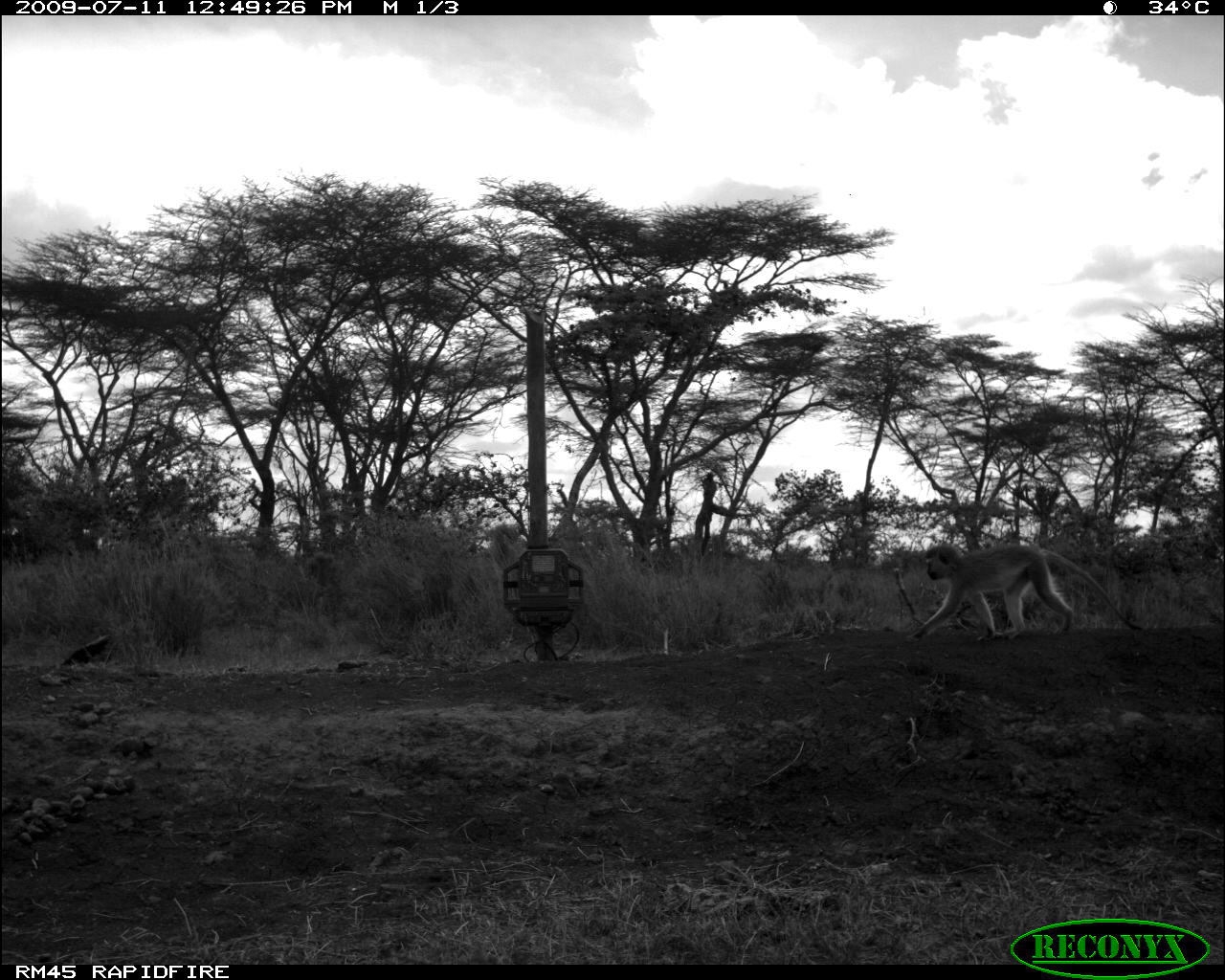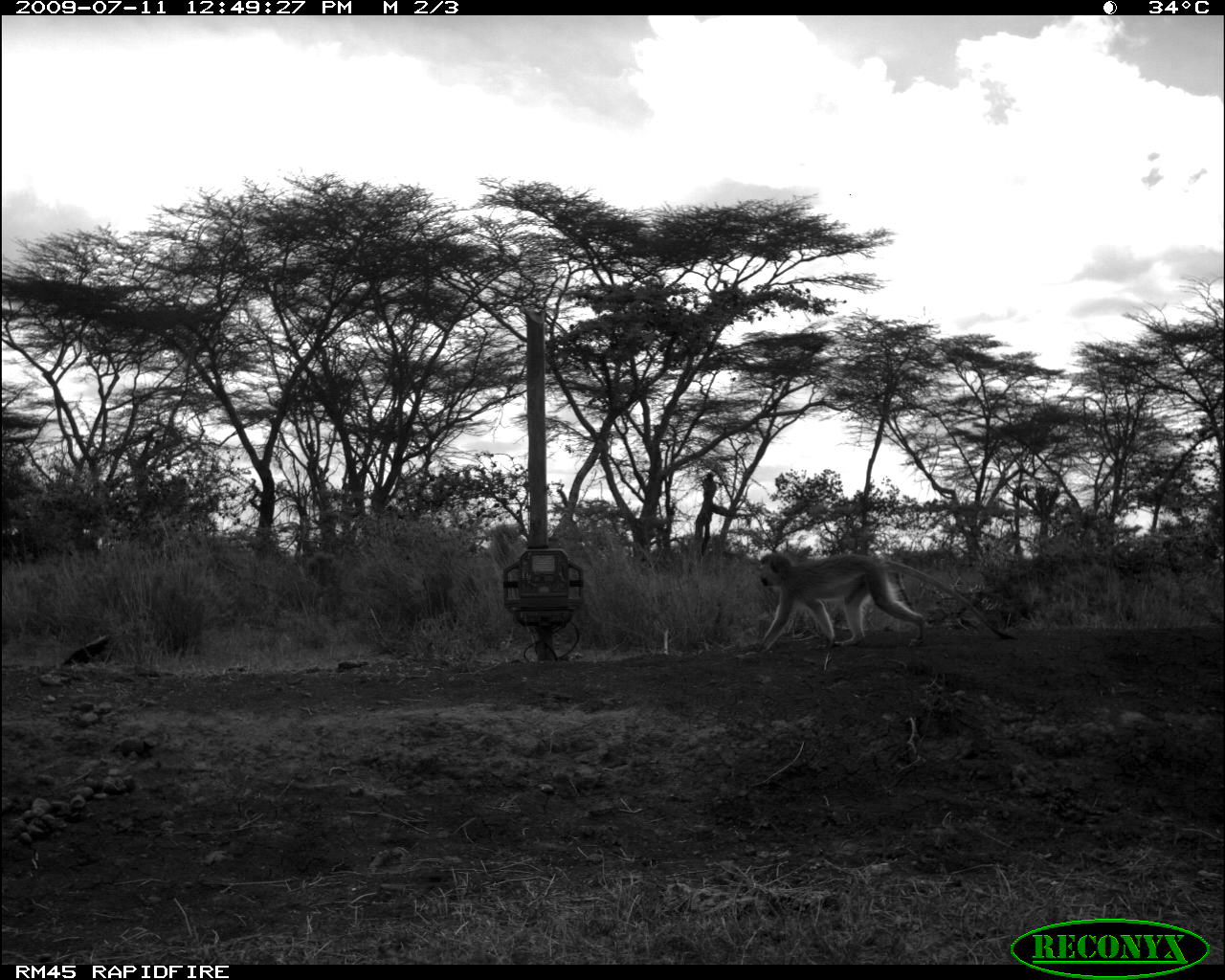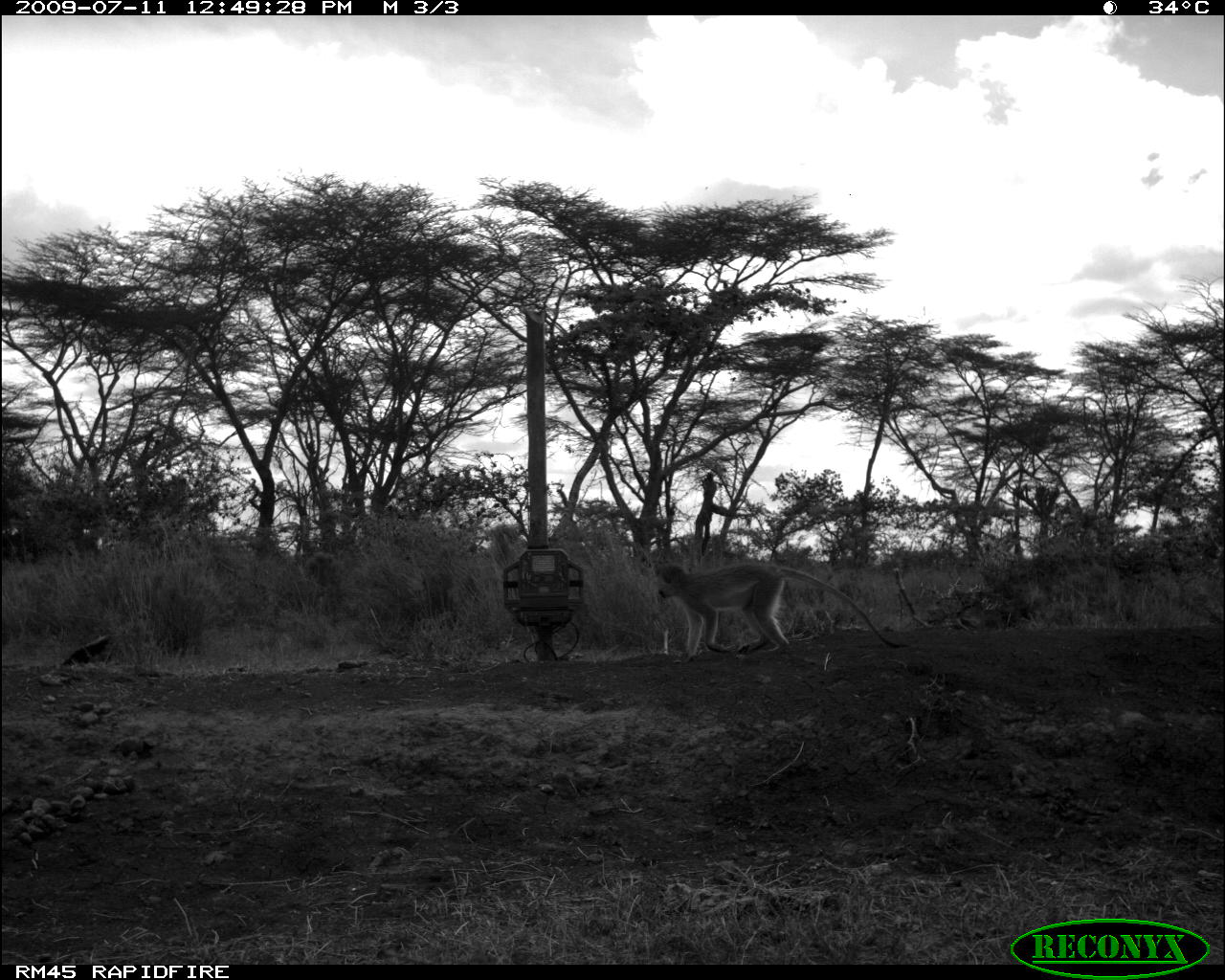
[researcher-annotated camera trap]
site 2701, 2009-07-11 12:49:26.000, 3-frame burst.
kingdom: Animalia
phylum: Chordata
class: Mammalia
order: Primates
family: Cercopithecidae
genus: Chlorocebus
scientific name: Chlorocebus pygerythrus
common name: vervet monkey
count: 1